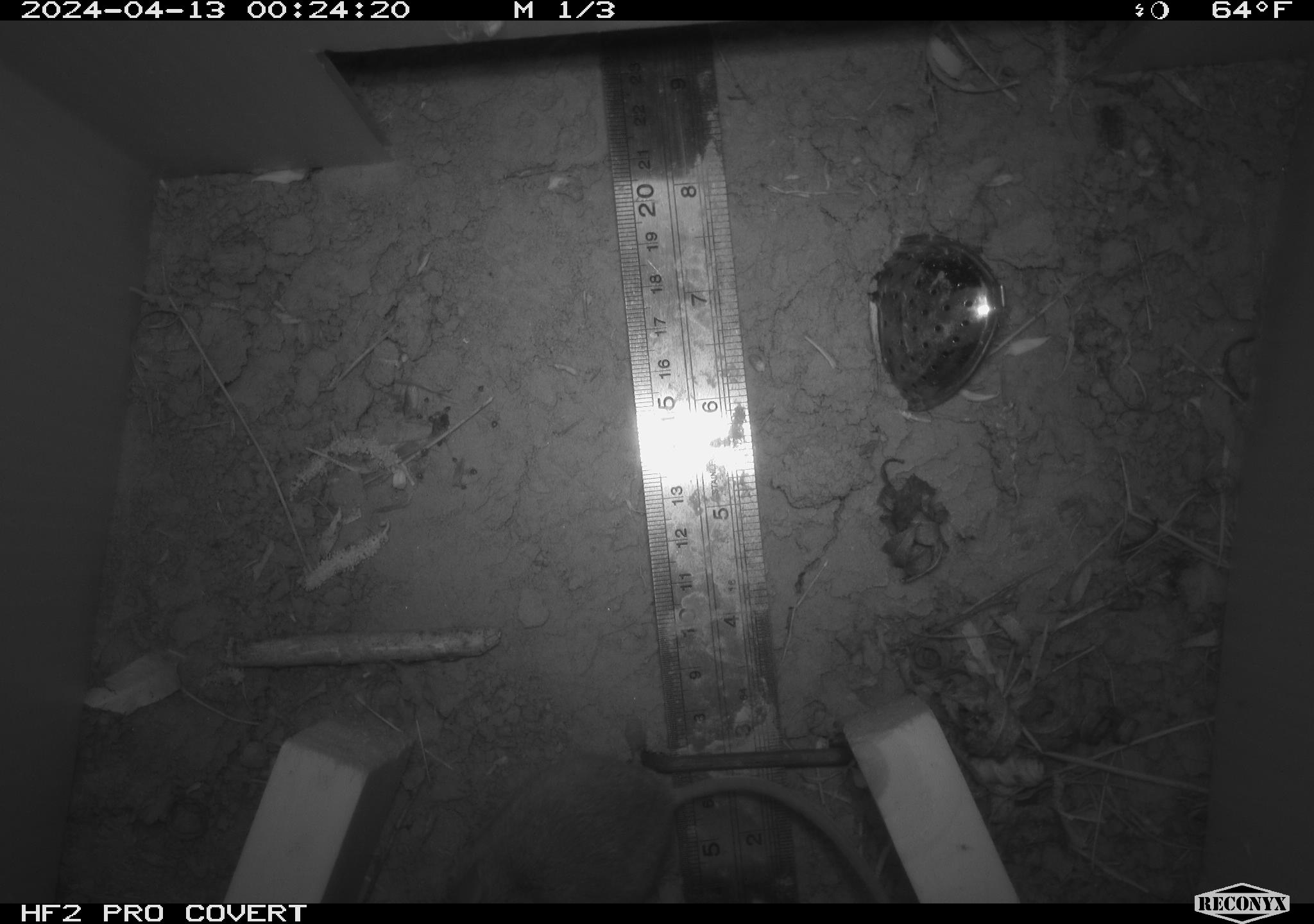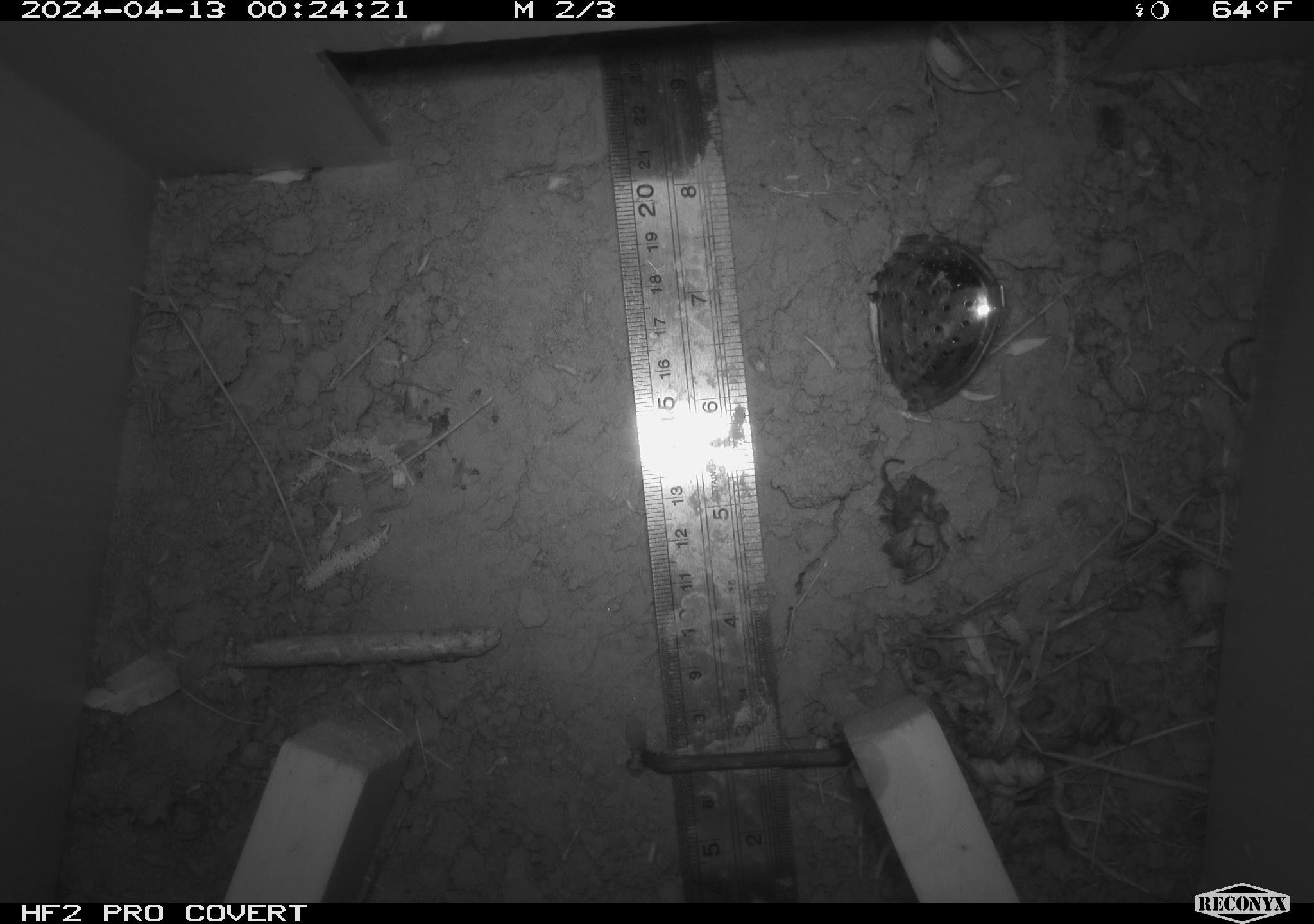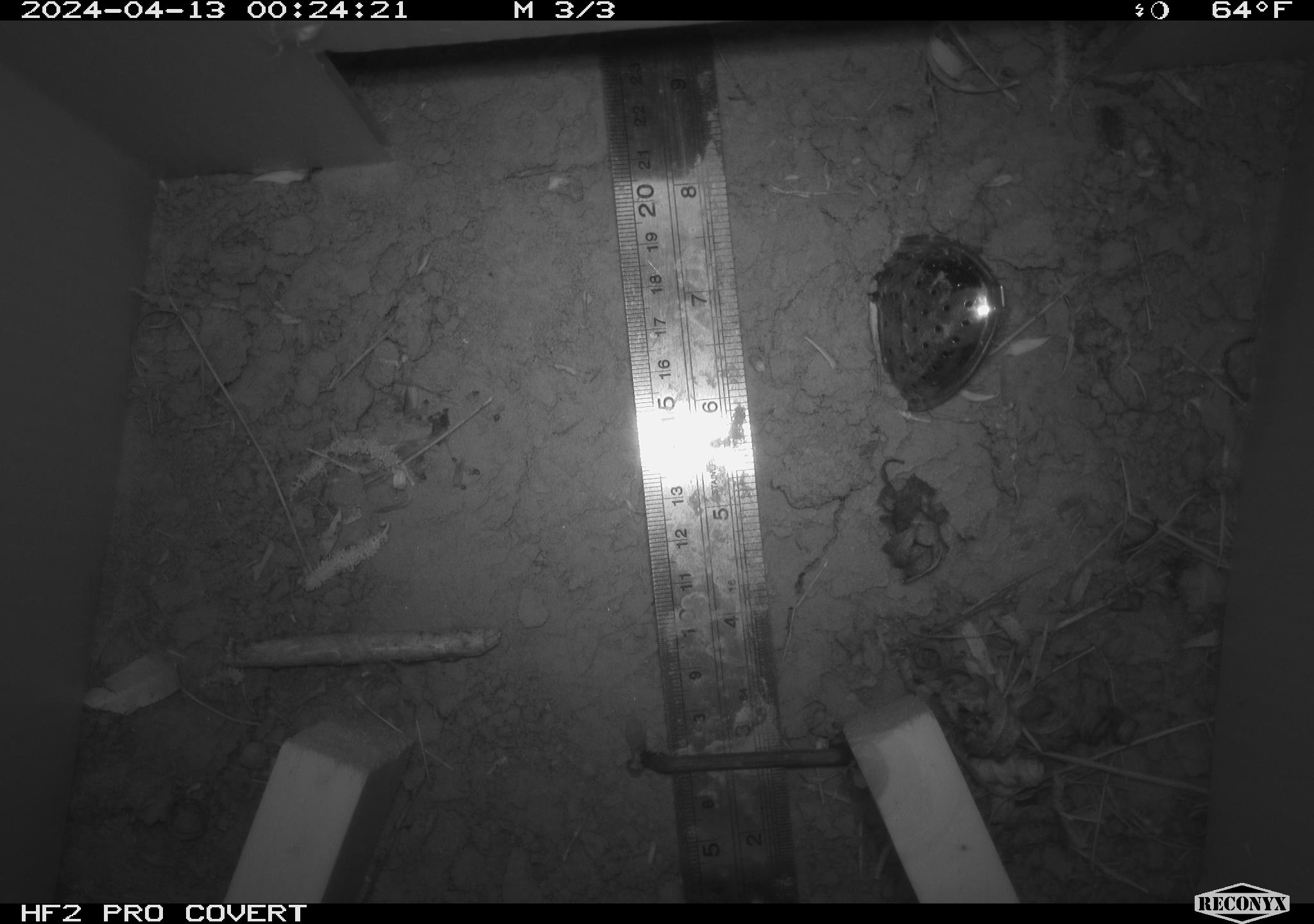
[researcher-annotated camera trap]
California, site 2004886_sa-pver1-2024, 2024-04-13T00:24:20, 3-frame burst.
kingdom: Animalia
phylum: Chordata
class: Mammalia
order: Rodentia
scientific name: Rodentia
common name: mouse species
Mouse species (Rodentia).